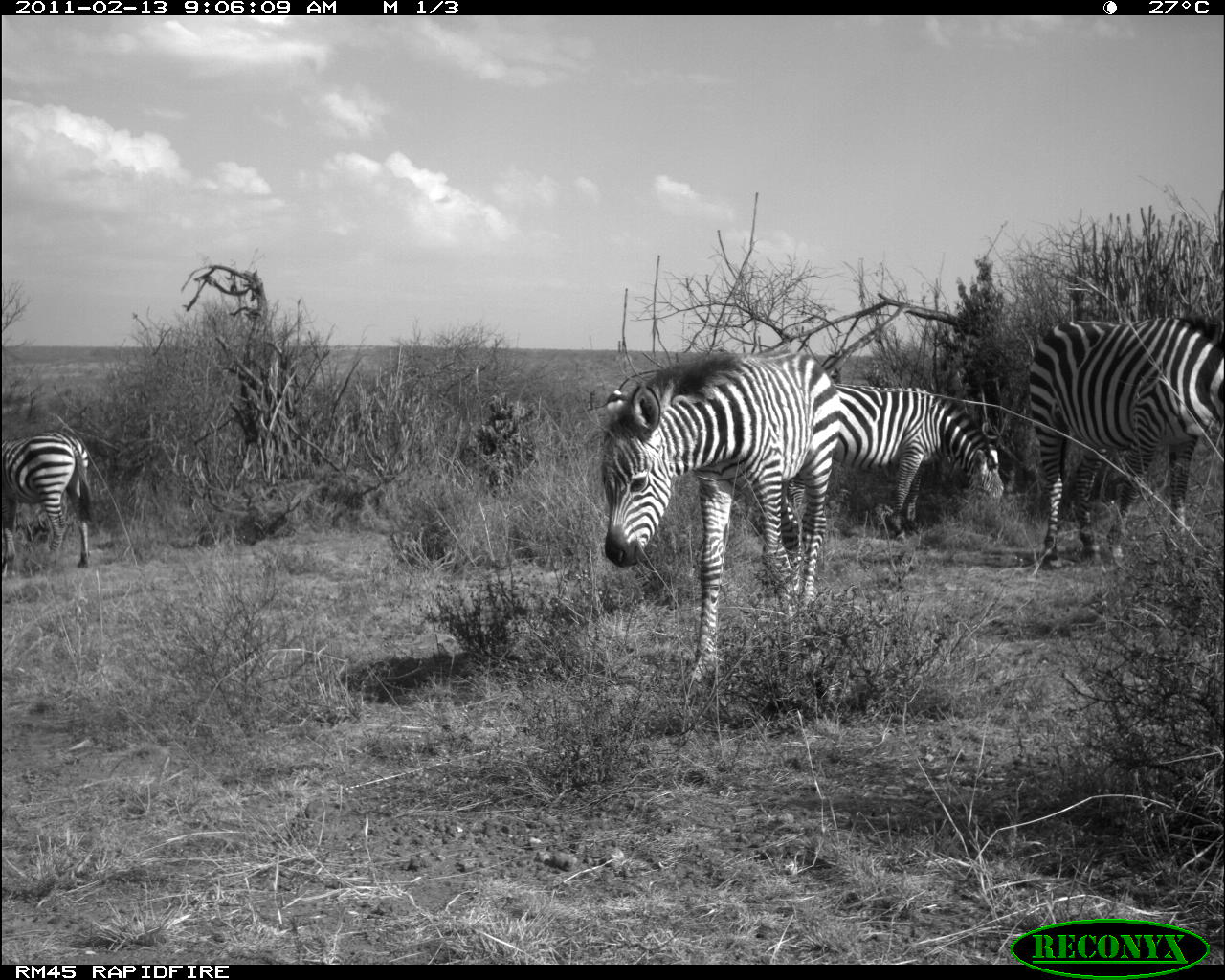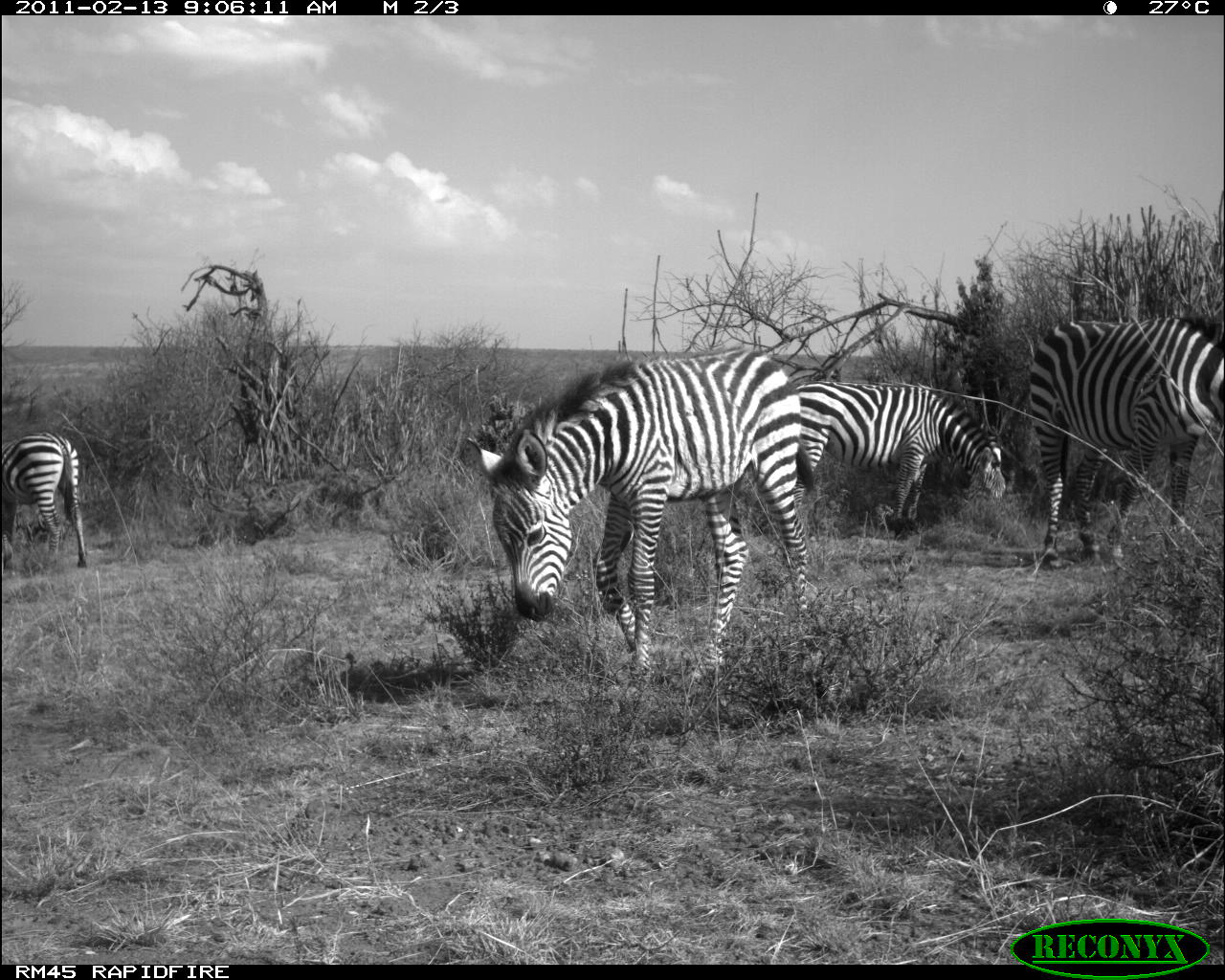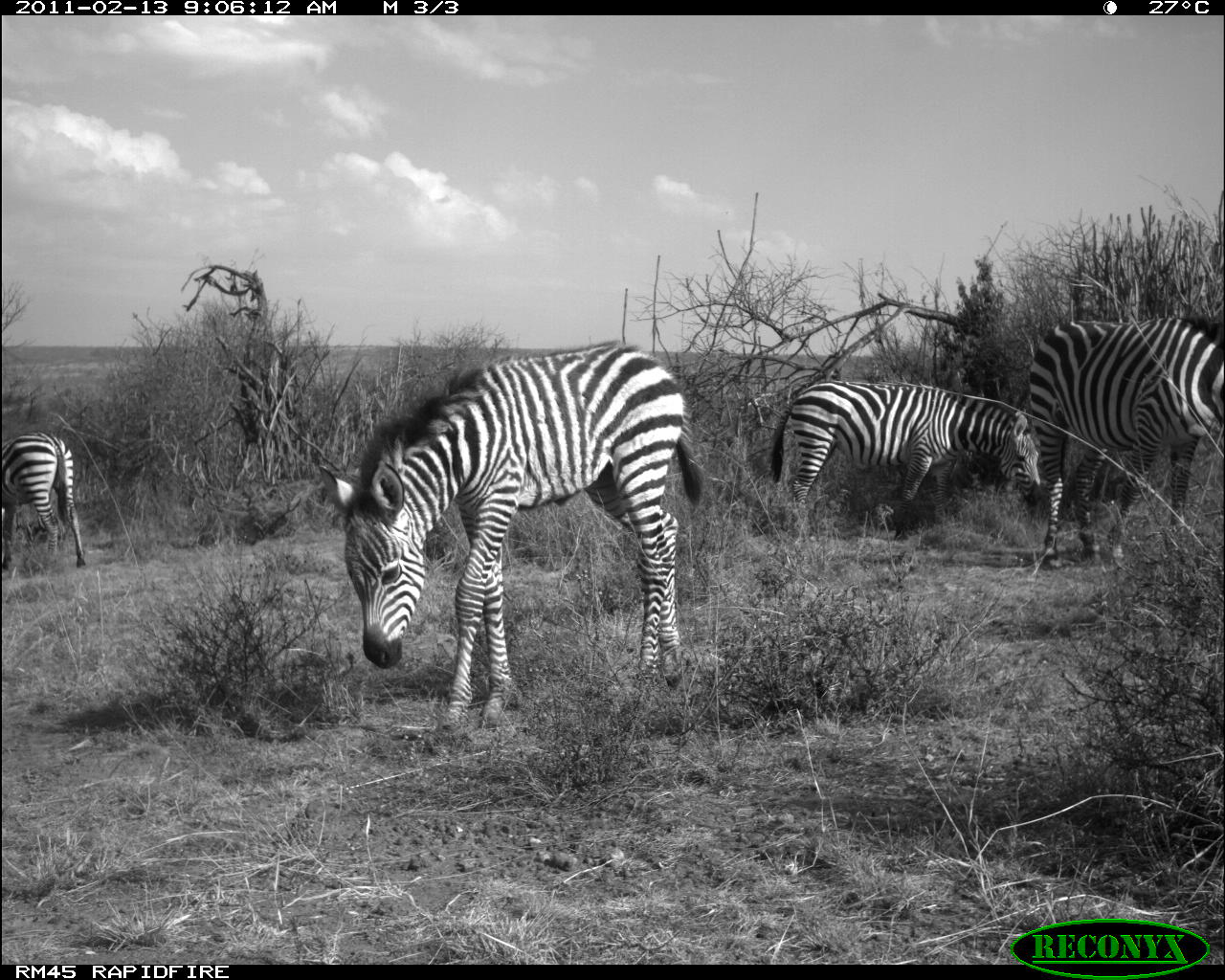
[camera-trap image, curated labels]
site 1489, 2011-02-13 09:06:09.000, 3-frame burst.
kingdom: Animalia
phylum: Chordata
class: Mammalia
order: Perissodactyla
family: Equidae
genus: Equus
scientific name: Equus quagga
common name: plains zebra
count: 4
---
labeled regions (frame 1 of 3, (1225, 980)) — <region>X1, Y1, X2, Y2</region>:
equus quagga: <region>600, 349, 841, 691</region>; <region>1028, 314, 1224, 571</region>; <region>732, 382, 1006, 543</region>; <region>2, 429, 101, 582</region>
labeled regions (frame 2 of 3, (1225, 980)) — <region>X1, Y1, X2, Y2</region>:
equus quagga: <region>466, 348, 808, 689</region>; <region>1027, 317, 1225, 569</region>; <region>793, 381, 1006, 538</region>; <region>2, 431, 88, 572</region>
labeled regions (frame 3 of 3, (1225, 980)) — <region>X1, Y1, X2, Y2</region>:
equus quagga: <region>315, 341, 707, 729</region>; <region>1025, 317, 1225, 570</region>; <region>769, 379, 1043, 544</region>; <region>0, 431, 88, 571</region>